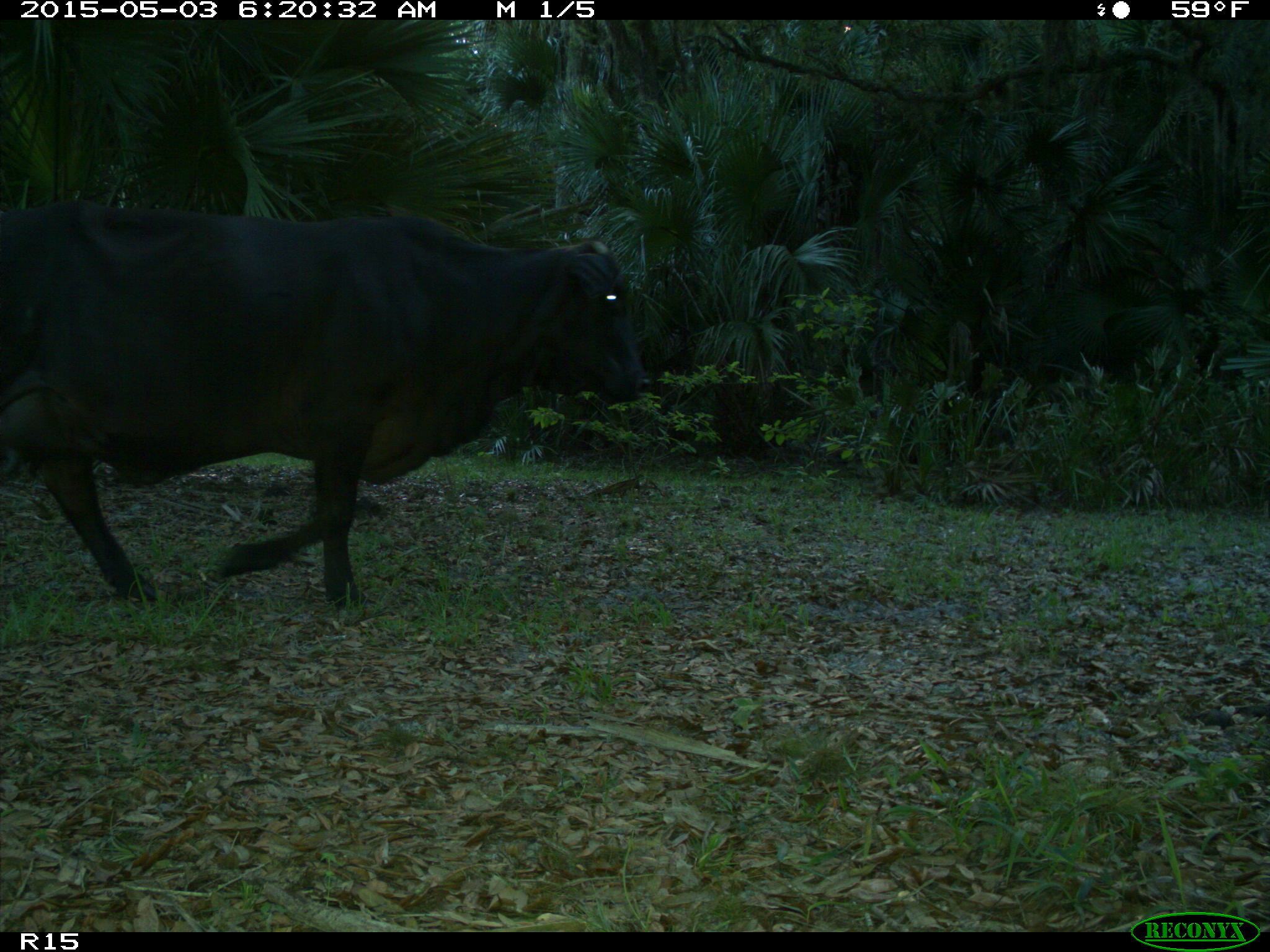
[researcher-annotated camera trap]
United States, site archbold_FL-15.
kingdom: Animalia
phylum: Chordata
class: Mammalia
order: Artiodactyla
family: Bovidae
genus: Bos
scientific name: Bos taurus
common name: domestic cow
Bos taurus (domestic cow).